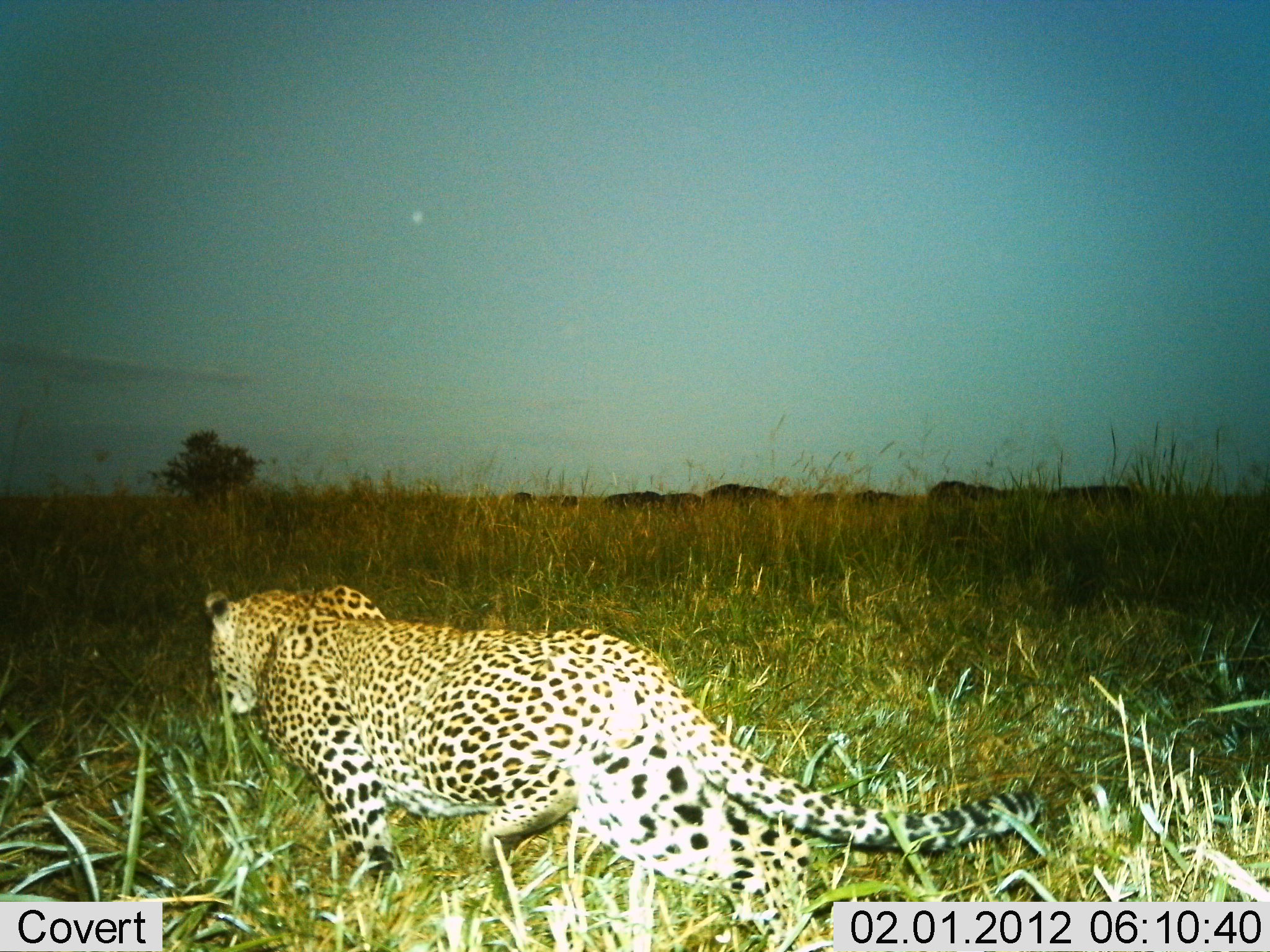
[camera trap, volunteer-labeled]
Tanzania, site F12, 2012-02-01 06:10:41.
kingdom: Animalia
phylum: Chordata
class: Mammalia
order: Carnivora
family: Felidae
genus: Panthera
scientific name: Panthera pardus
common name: leopard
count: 1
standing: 15%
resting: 0%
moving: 93%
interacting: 0%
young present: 0%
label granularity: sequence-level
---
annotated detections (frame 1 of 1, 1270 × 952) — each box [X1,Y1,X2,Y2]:
animal: [202,584,1046,952]